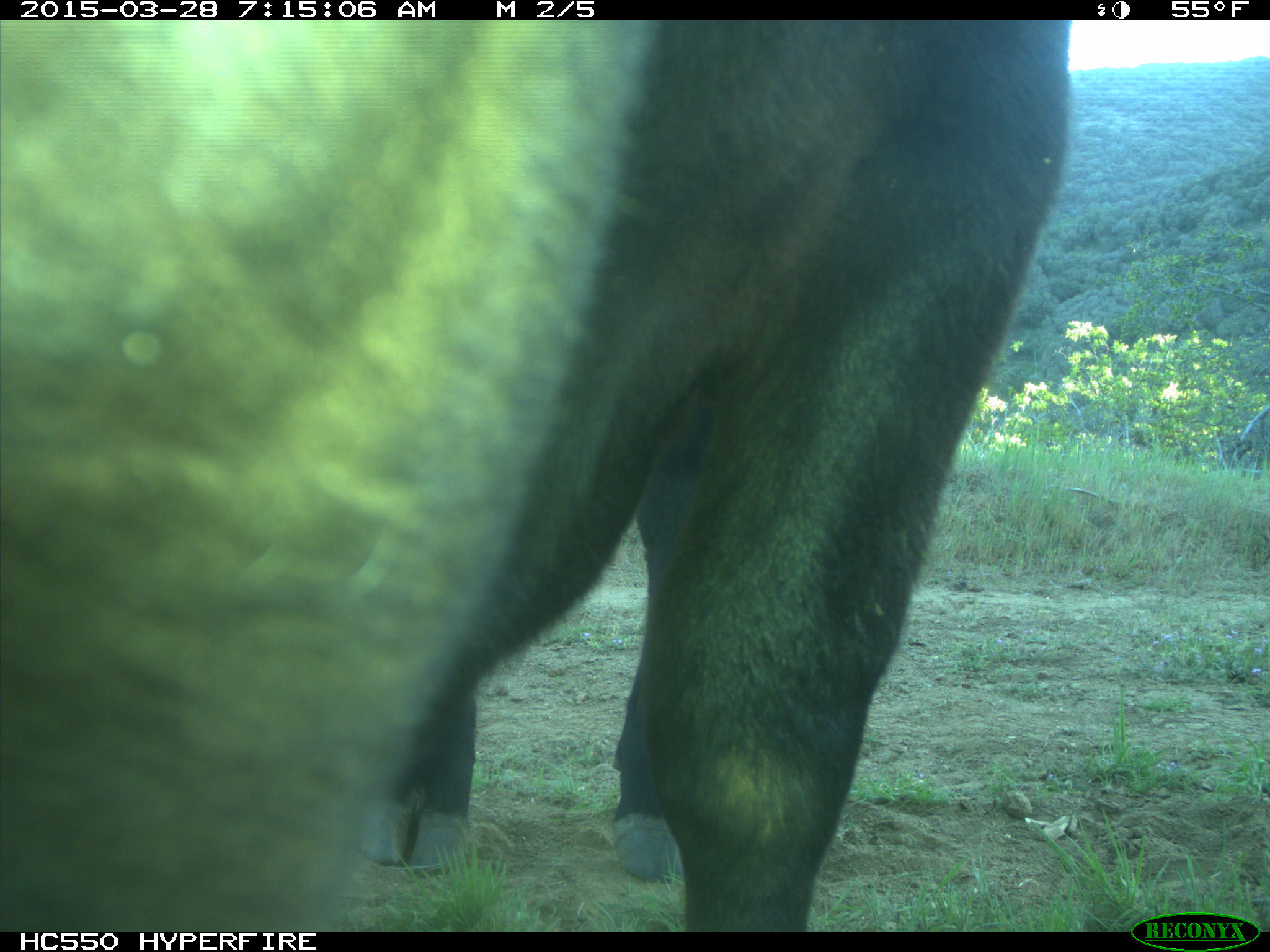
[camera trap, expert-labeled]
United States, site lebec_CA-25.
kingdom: Animalia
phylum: Chordata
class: Mammalia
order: Artiodactyla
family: Bovidae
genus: Bos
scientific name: Bos taurus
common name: domestic cow